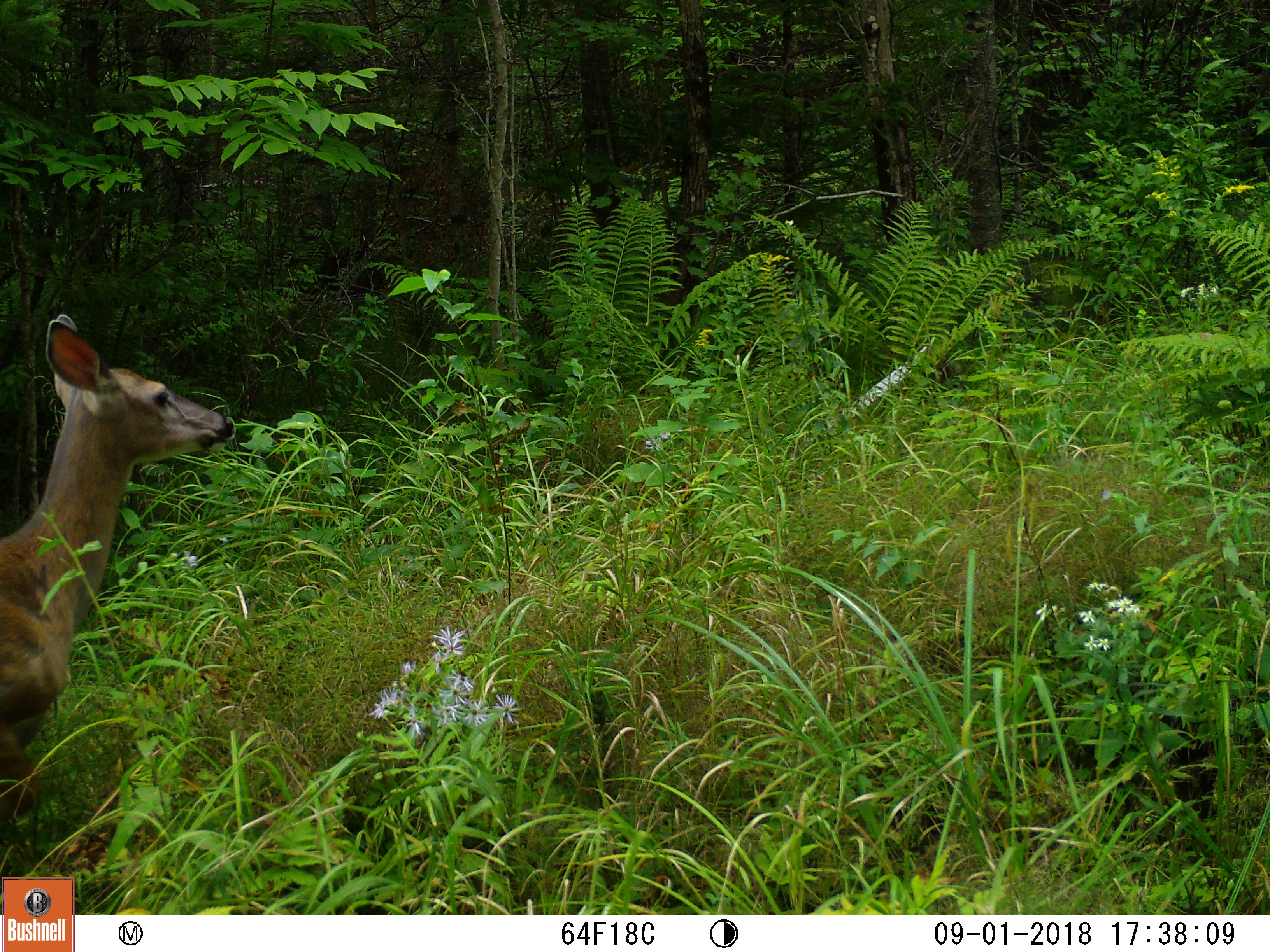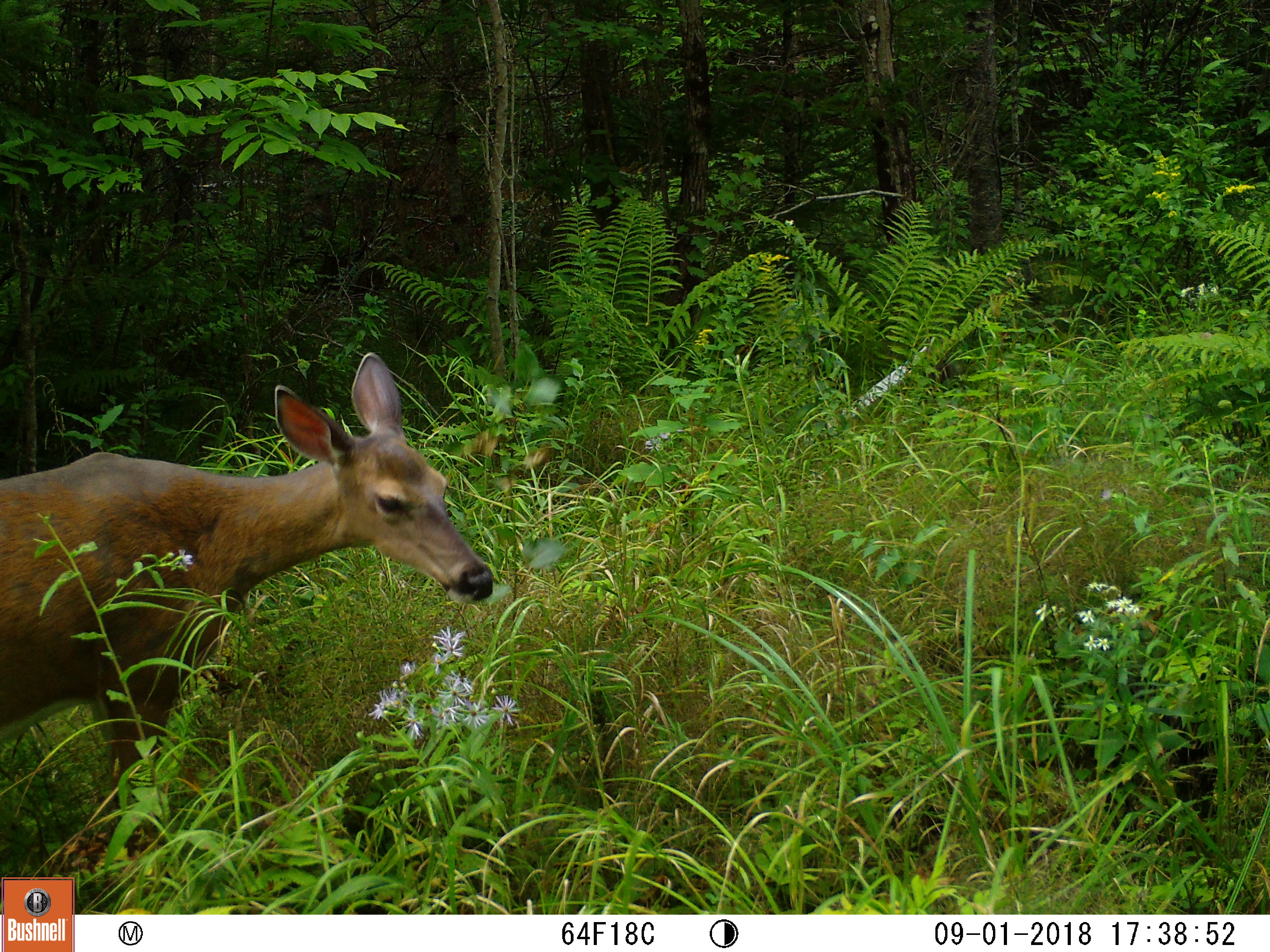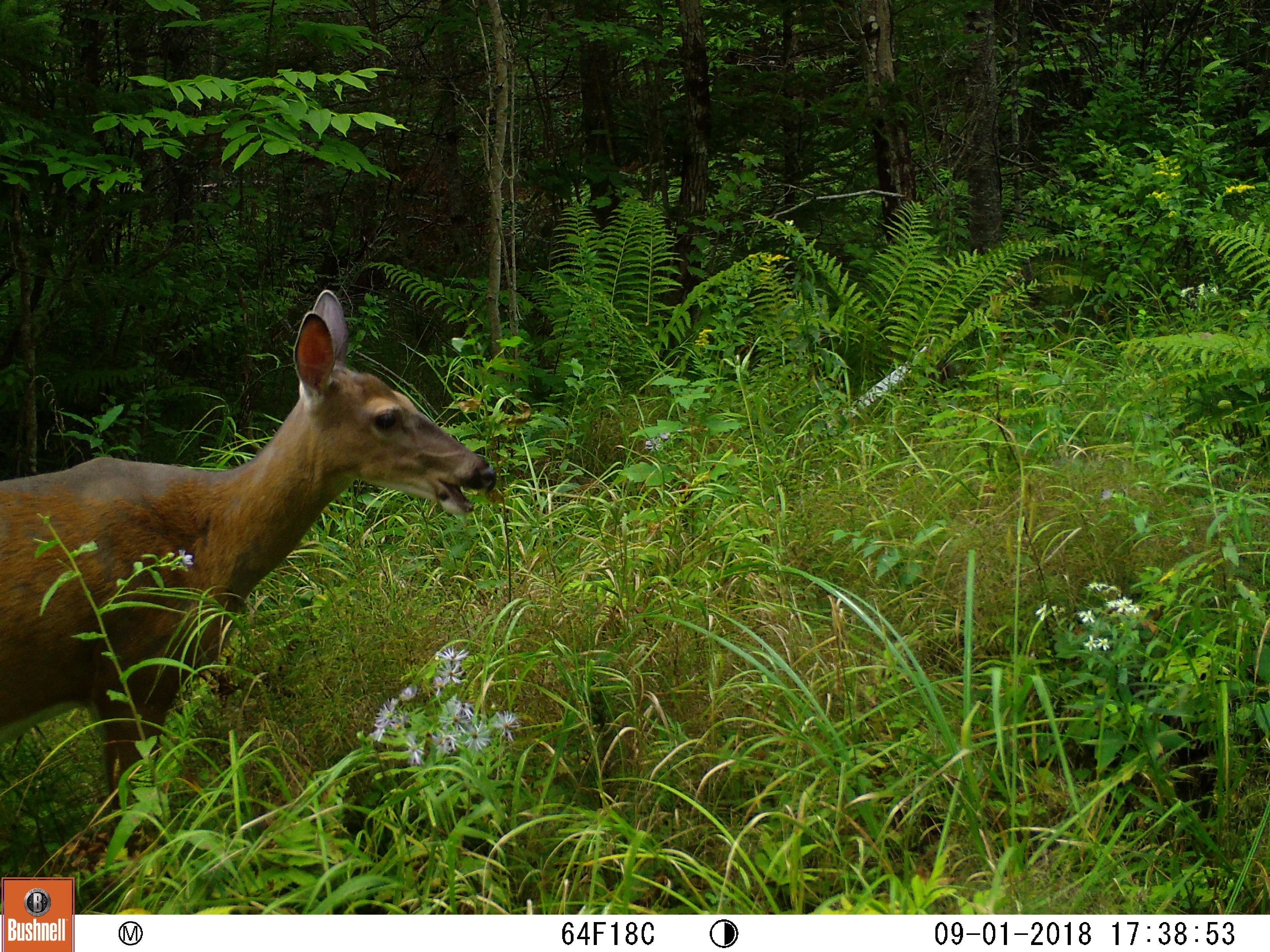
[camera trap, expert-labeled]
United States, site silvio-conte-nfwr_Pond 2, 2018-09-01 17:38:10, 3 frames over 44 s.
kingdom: Animalia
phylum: Chordata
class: Mammalia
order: Artiodactyla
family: Cervidae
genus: Odocoileus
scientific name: Odocoileus virginianus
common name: white-tailed deer